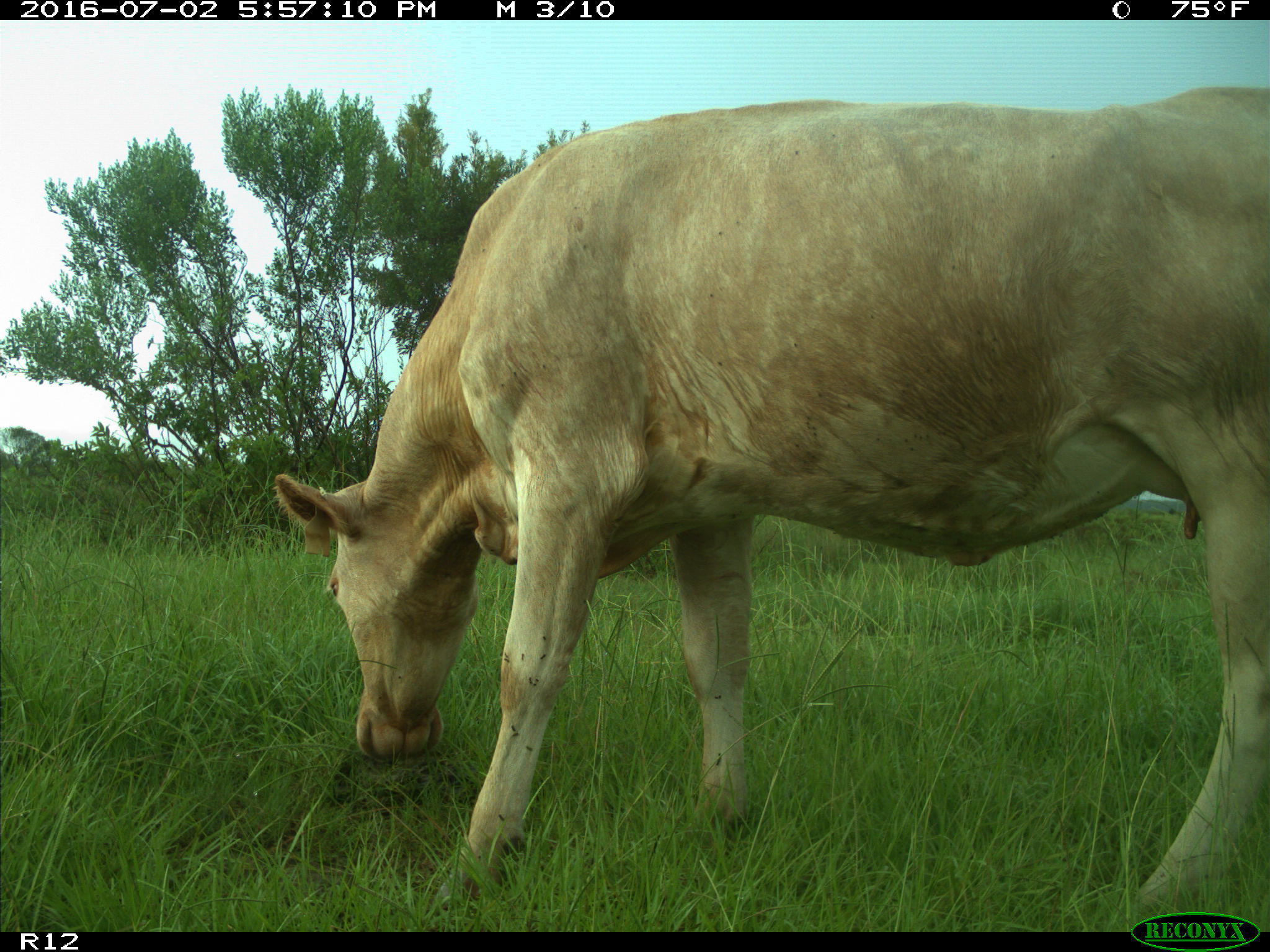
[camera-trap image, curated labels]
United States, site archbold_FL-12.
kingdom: Animalia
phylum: Chordata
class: Mammalia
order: Artiodactyla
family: Bovidae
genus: Bos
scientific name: Bos taurus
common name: domestic cow